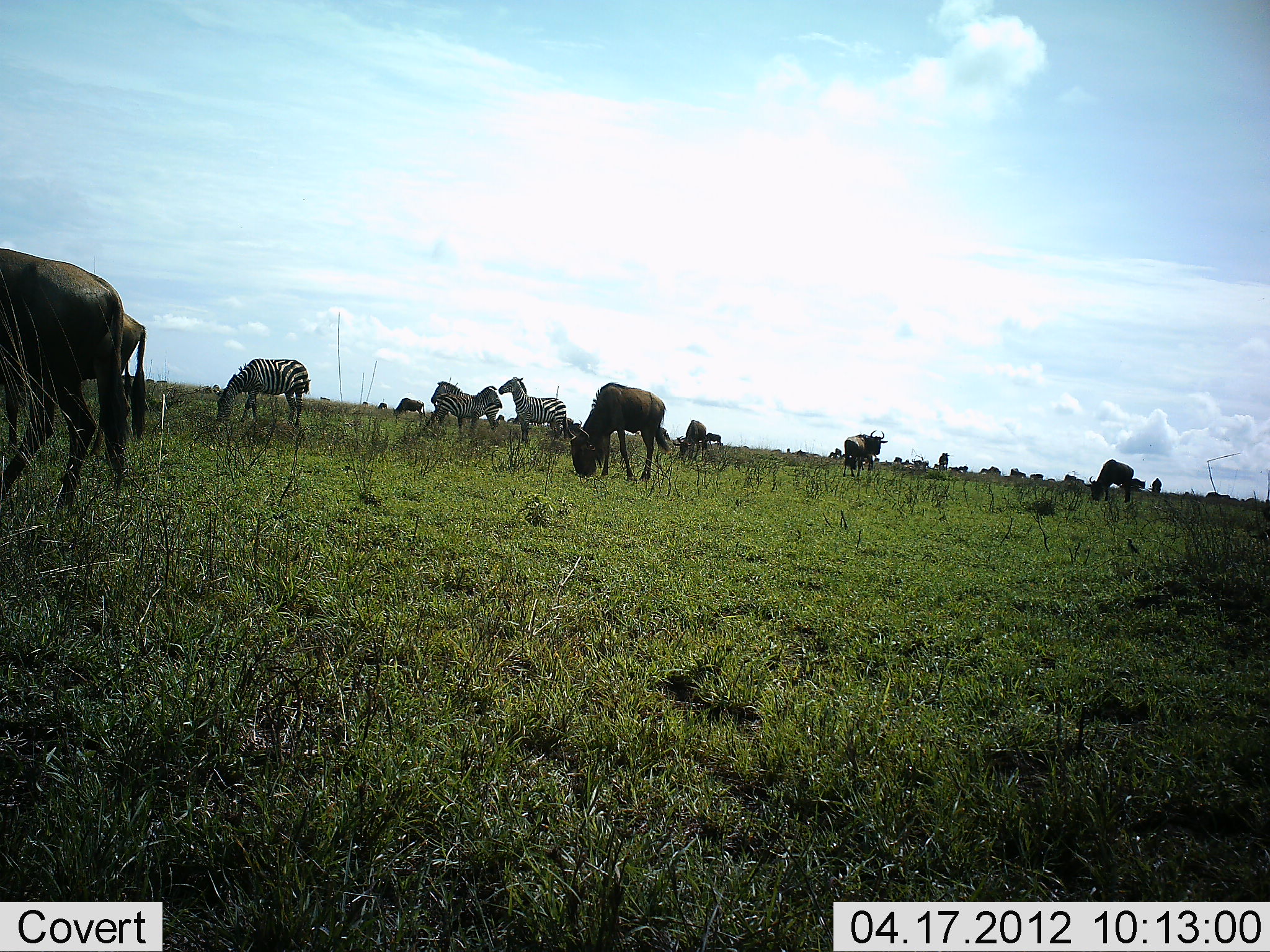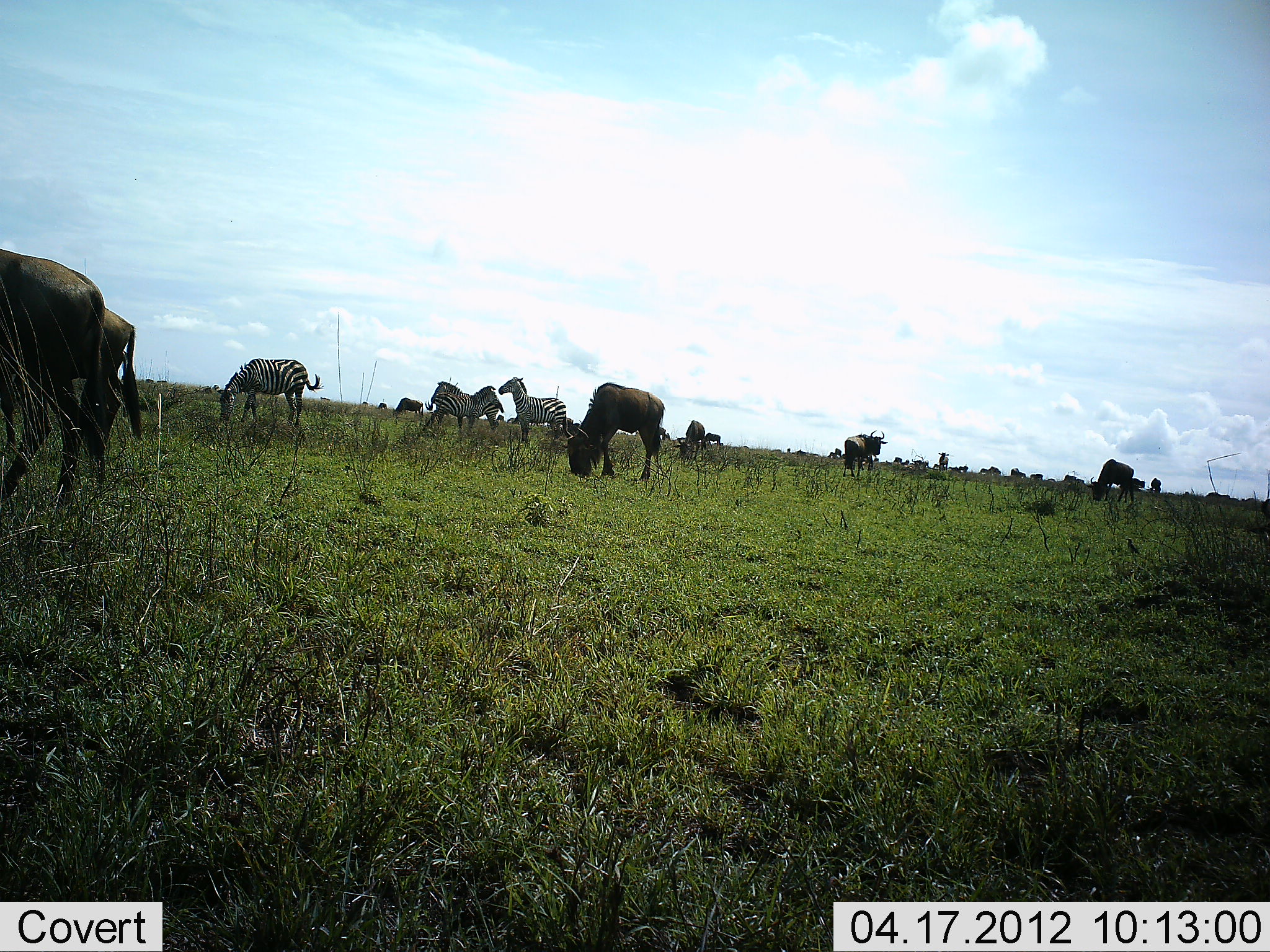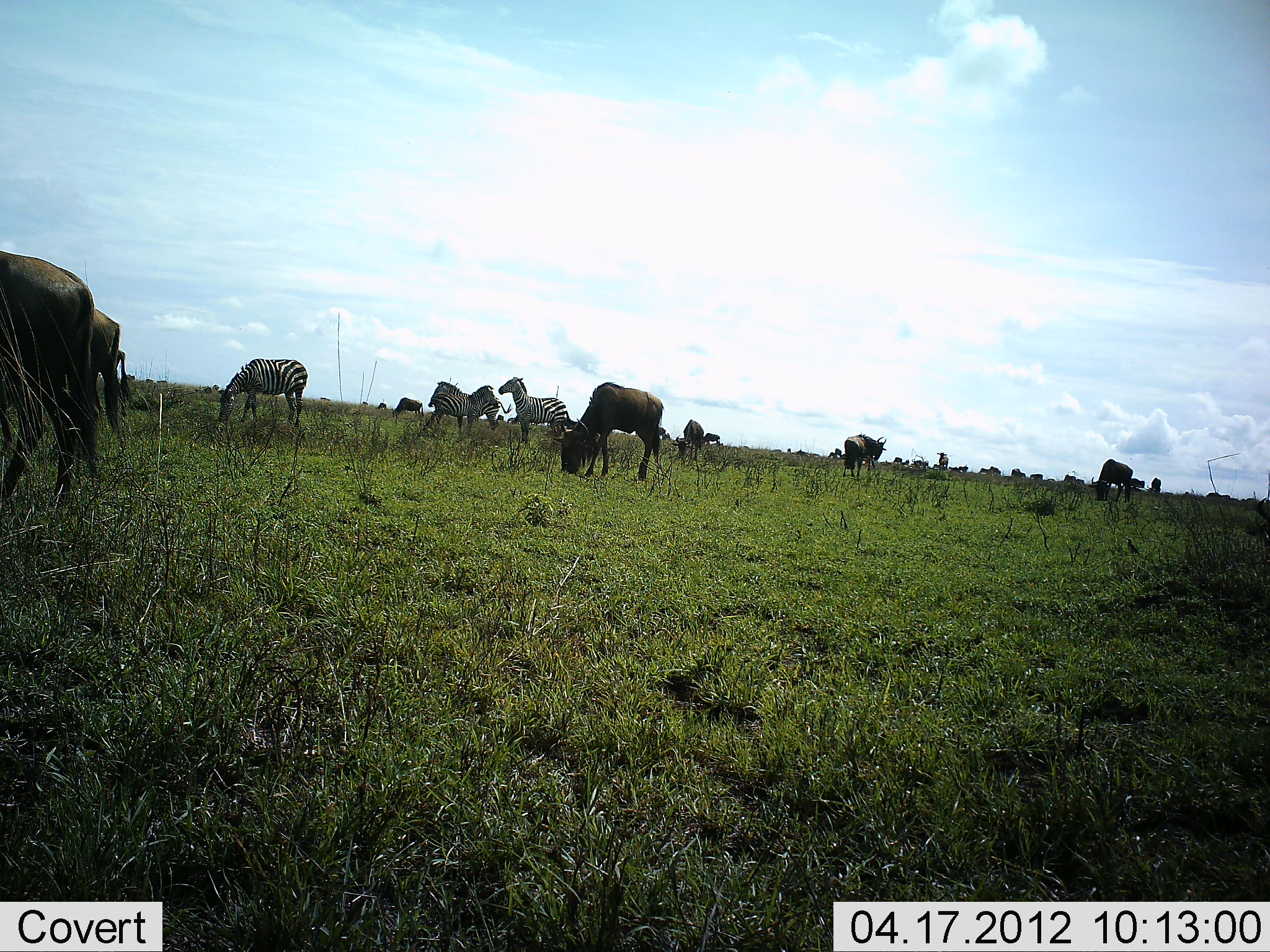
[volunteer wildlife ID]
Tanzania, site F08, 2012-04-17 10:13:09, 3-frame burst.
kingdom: Animalia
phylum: Chordata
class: Mammalia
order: Artiodactyla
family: Bovidae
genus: Connochaetes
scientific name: Connochaetes taurinus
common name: blue wildebeest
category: wildebeest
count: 11-50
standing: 76%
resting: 12%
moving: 12%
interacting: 0%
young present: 0%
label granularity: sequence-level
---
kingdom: Animalia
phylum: Chordata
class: Mammalia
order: Perissodactyla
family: Equidae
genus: Equus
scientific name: Equus quagga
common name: plains zebra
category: zebra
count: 4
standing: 94%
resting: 0%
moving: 12%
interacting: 12%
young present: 6%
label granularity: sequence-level